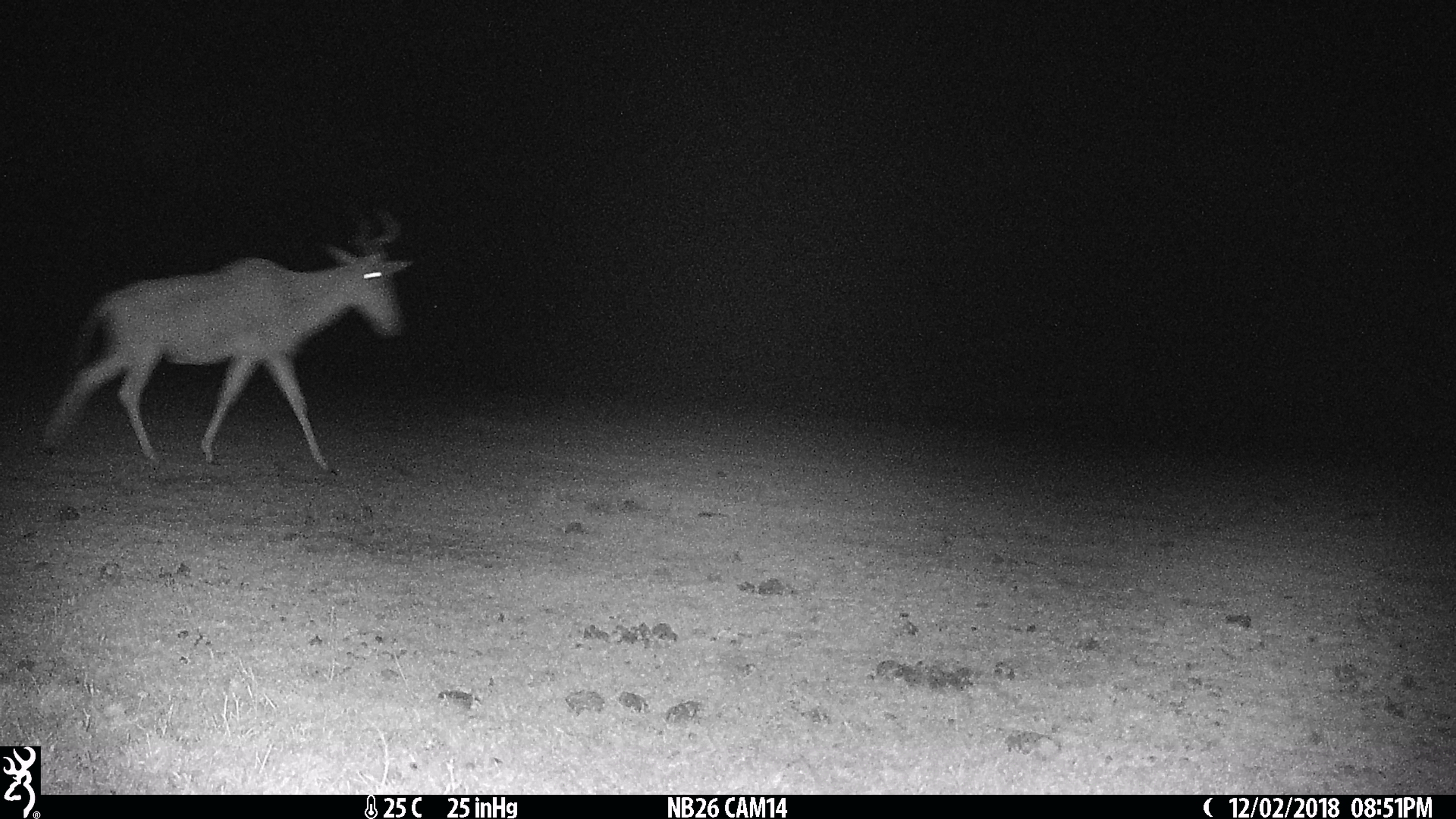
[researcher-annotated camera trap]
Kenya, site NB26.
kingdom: Animalia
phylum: Chordata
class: Mammalia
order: Artiodactyla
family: Bovidae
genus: Alcelaphus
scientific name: Alcelaphus buselaphus cokii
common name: coke's hartebeest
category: hartebeest cokes